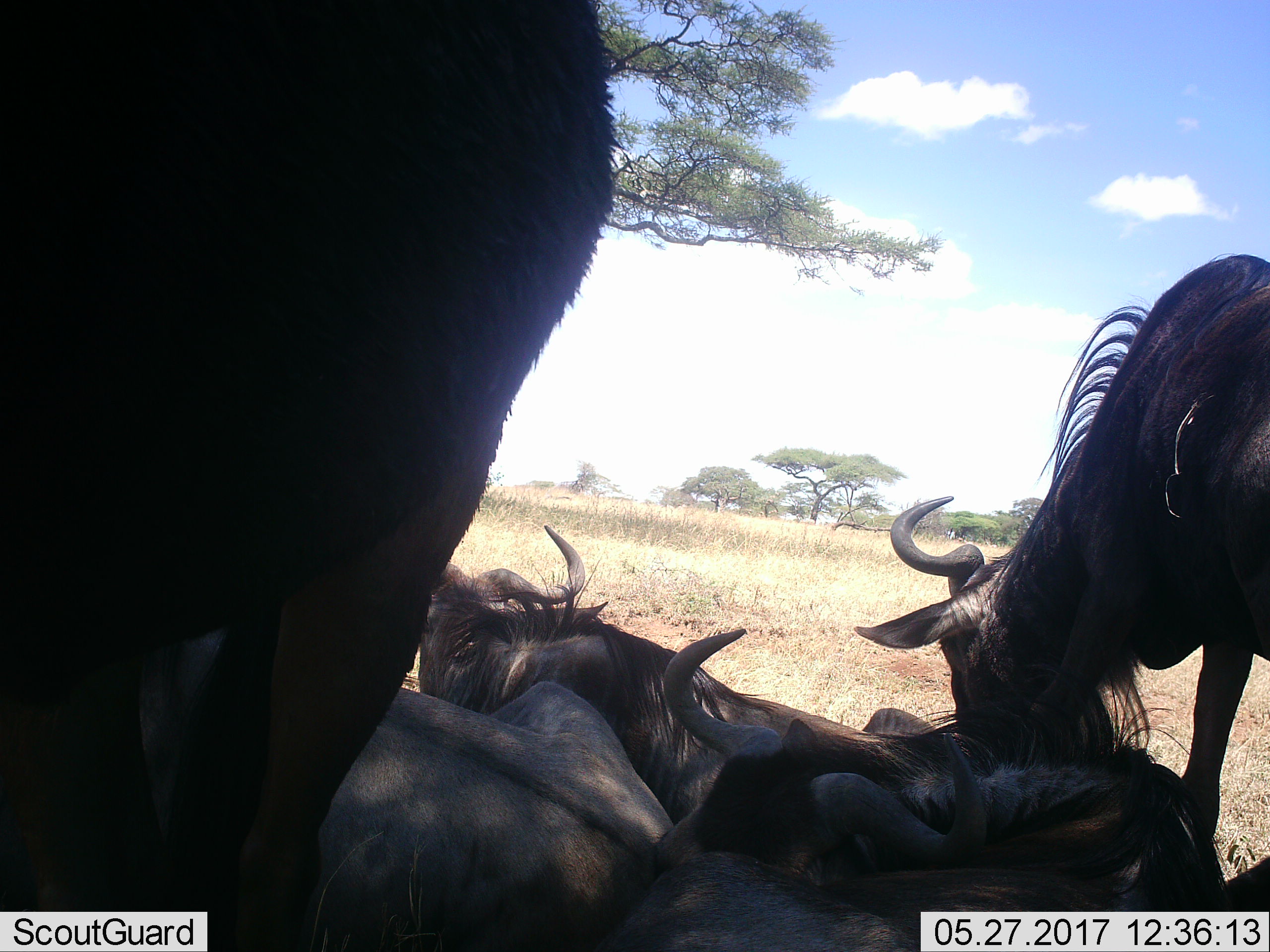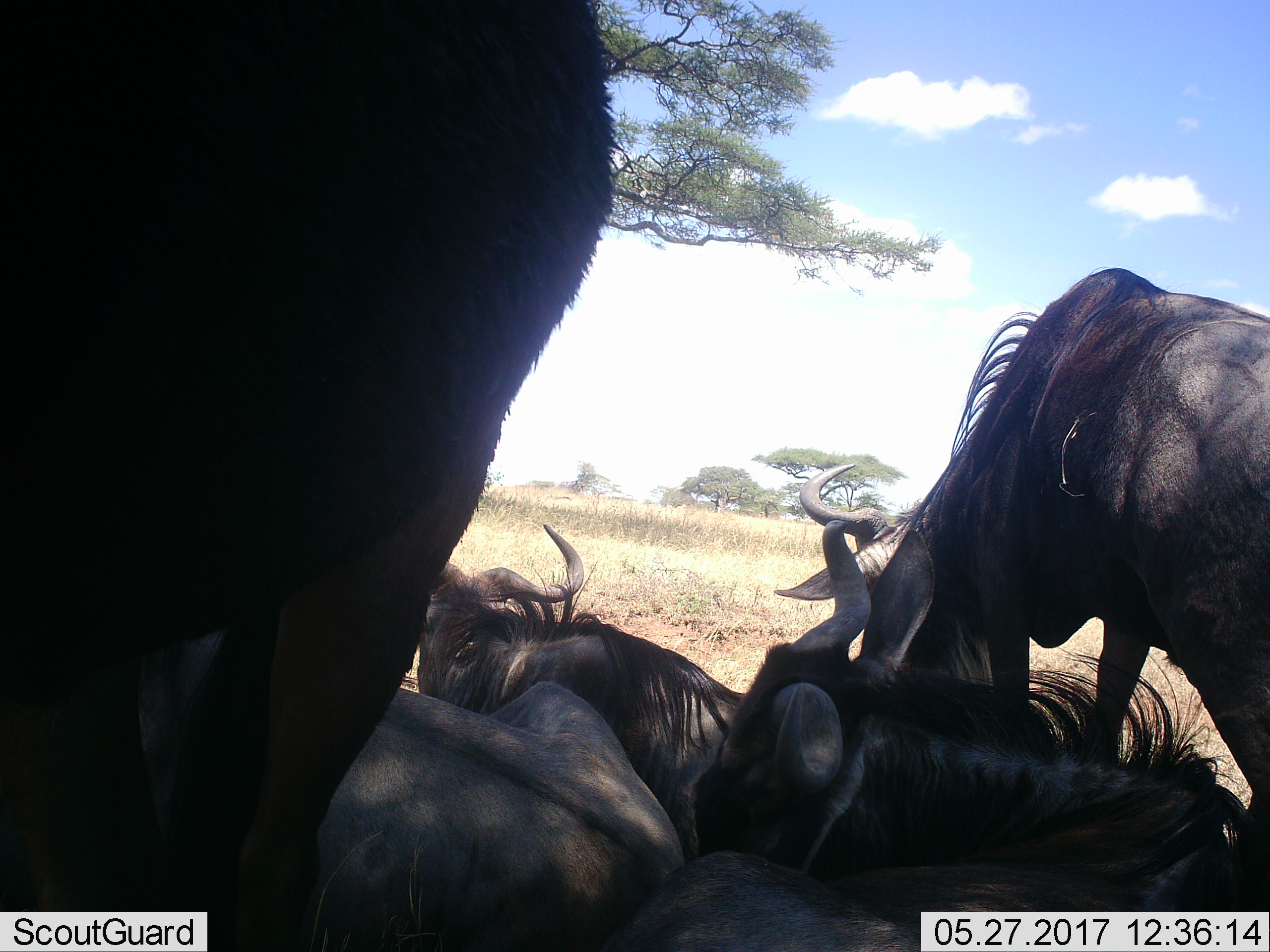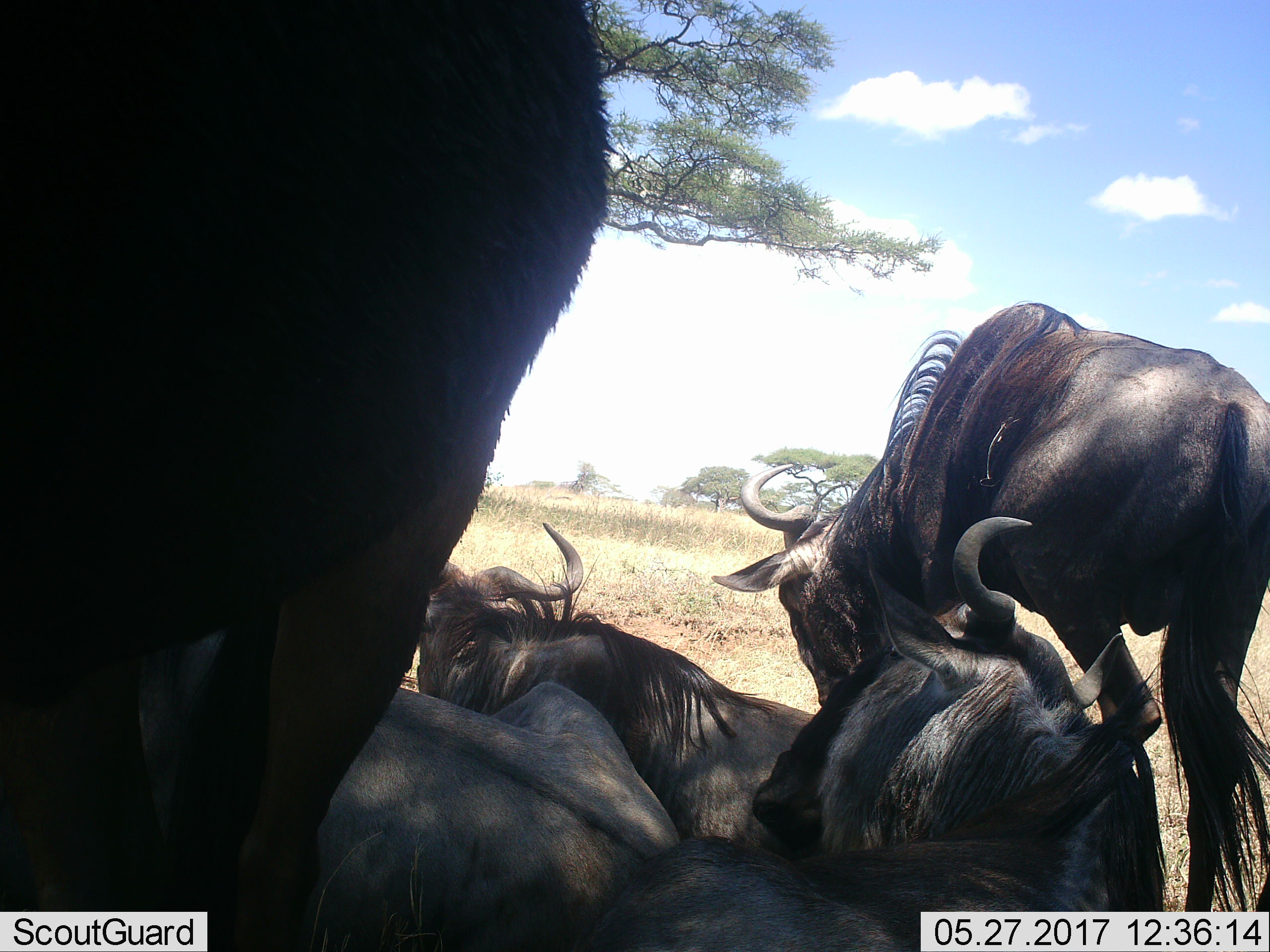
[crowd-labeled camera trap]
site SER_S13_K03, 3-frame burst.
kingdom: Animalia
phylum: Chordata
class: Mammalia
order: Artiodactyla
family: Bovidae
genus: Connochaetes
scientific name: Connochaetes taurinus taurinus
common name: blue wildebeest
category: wildebeestblue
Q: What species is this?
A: Wildebeestblue (blue wildebeest) (Connochaetes taurinus taurinus).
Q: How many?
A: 5.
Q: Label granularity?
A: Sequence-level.